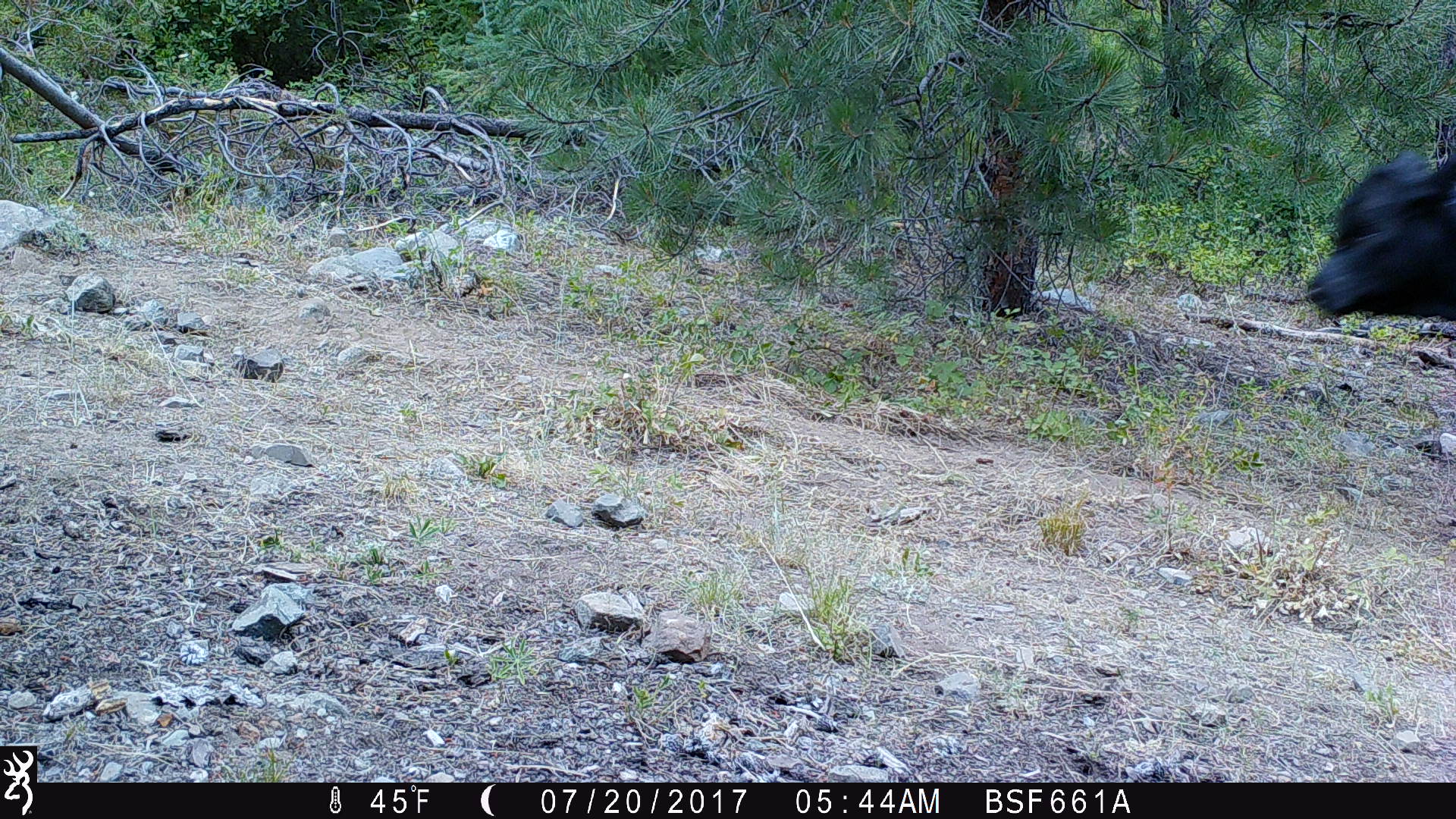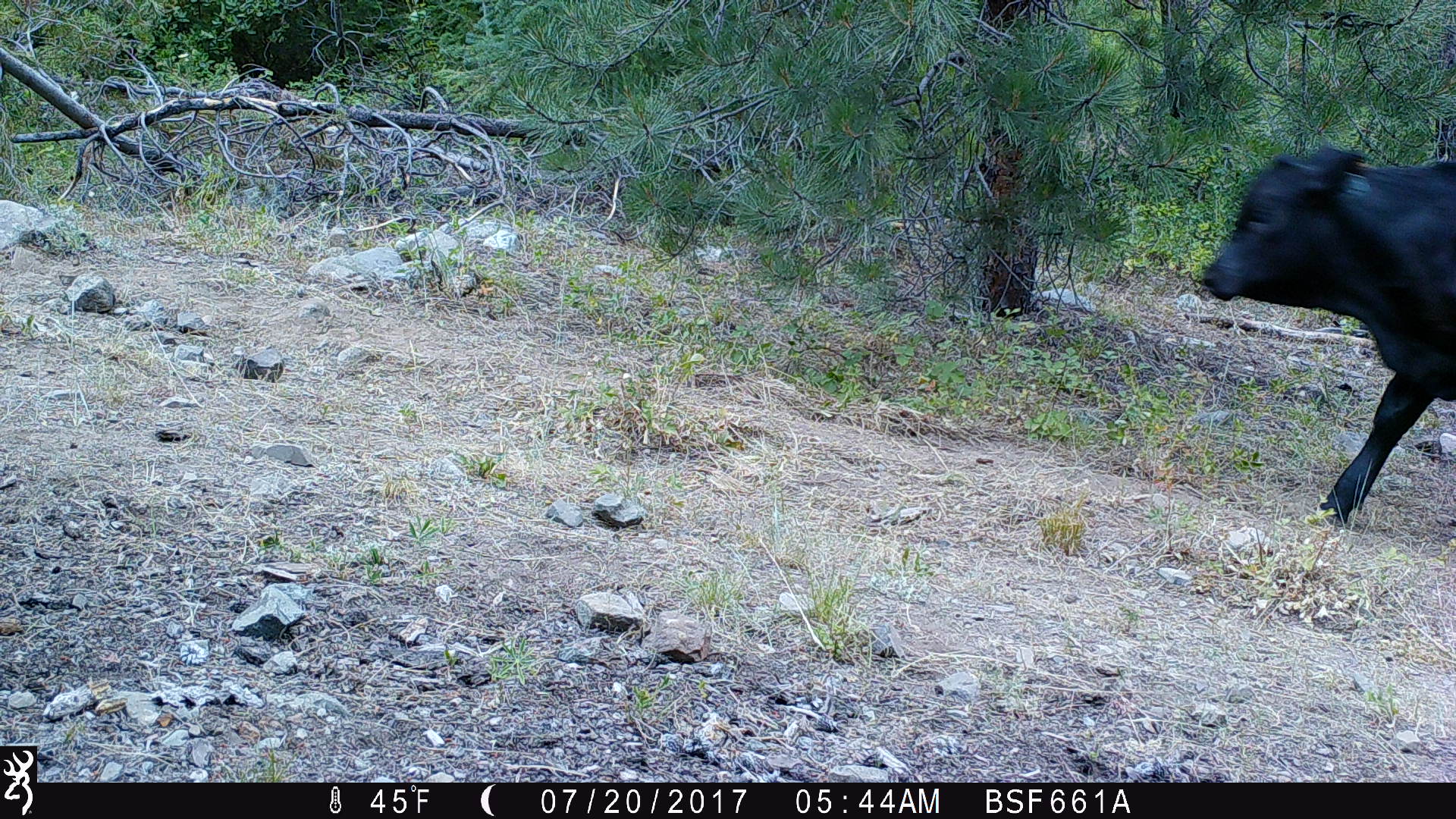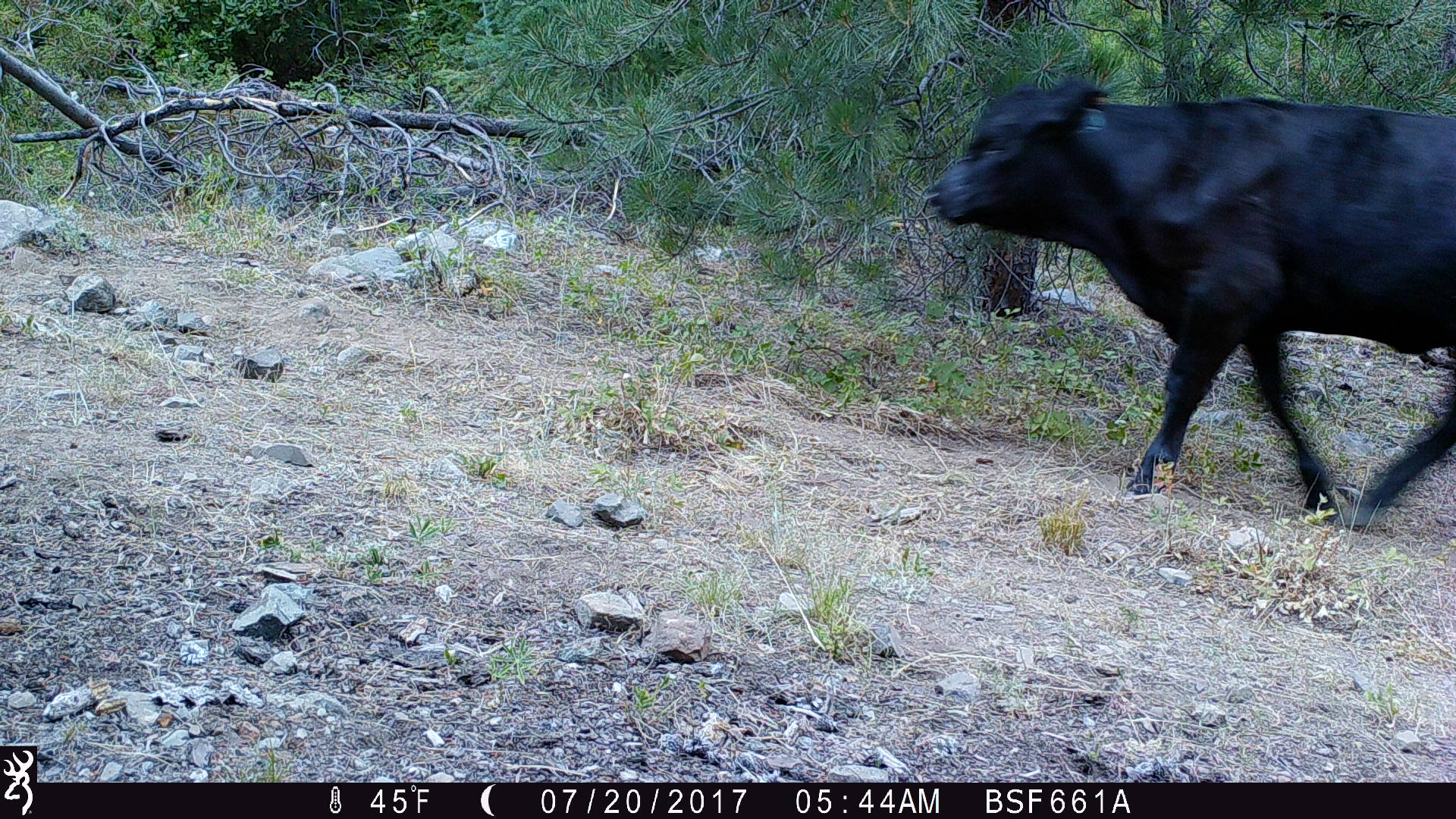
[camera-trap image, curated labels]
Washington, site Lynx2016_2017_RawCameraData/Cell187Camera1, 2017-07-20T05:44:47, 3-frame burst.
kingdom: Animalia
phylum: Chordata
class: Mammalia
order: Artiodactyla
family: Bovidae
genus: Bos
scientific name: Bos taurus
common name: domestic cattle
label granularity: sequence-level